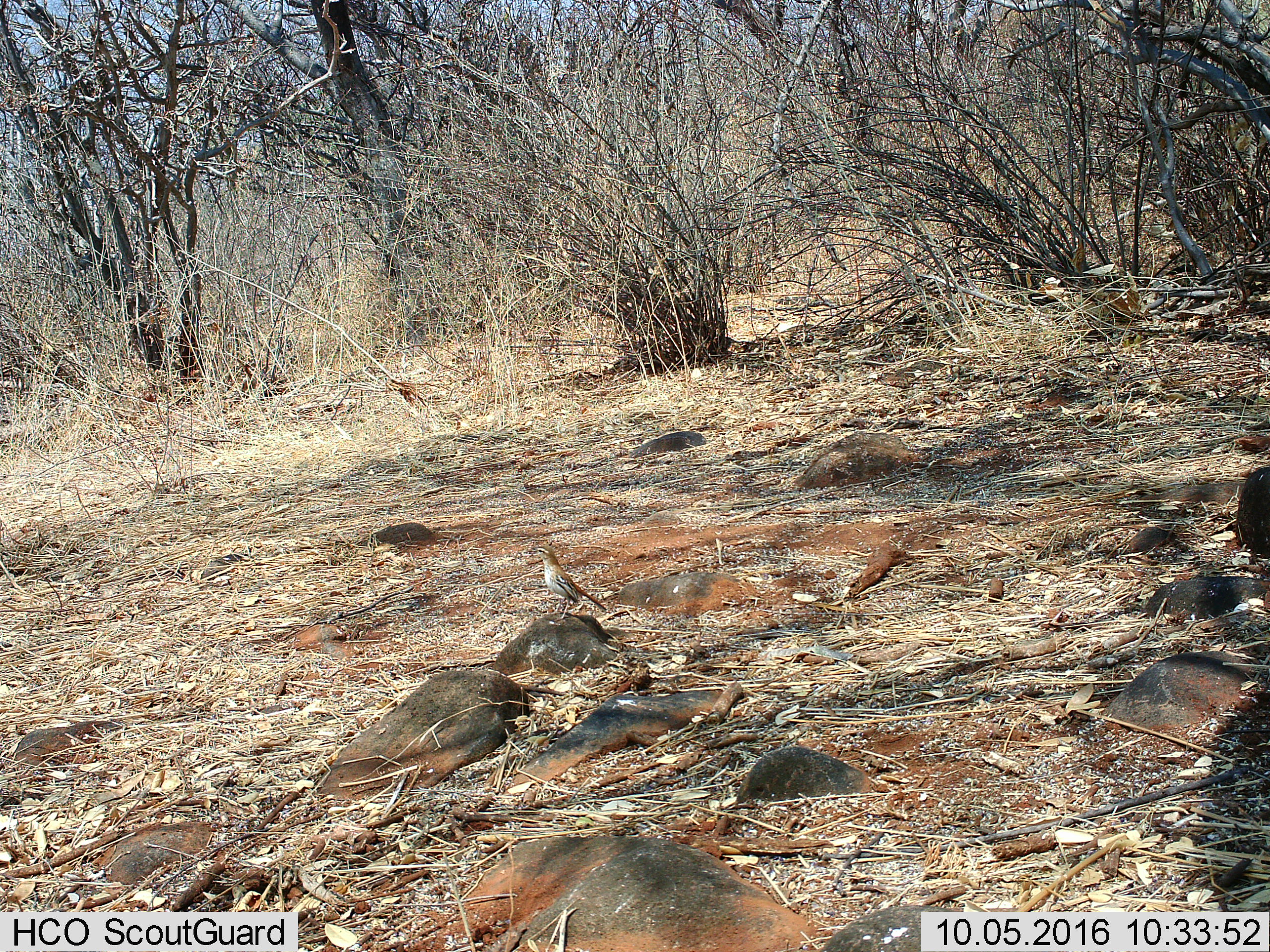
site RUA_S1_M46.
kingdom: Animalia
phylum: Chordata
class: Aves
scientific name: Aves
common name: bird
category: birdother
Birdother (bird) (Aves), count 1. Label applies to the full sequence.